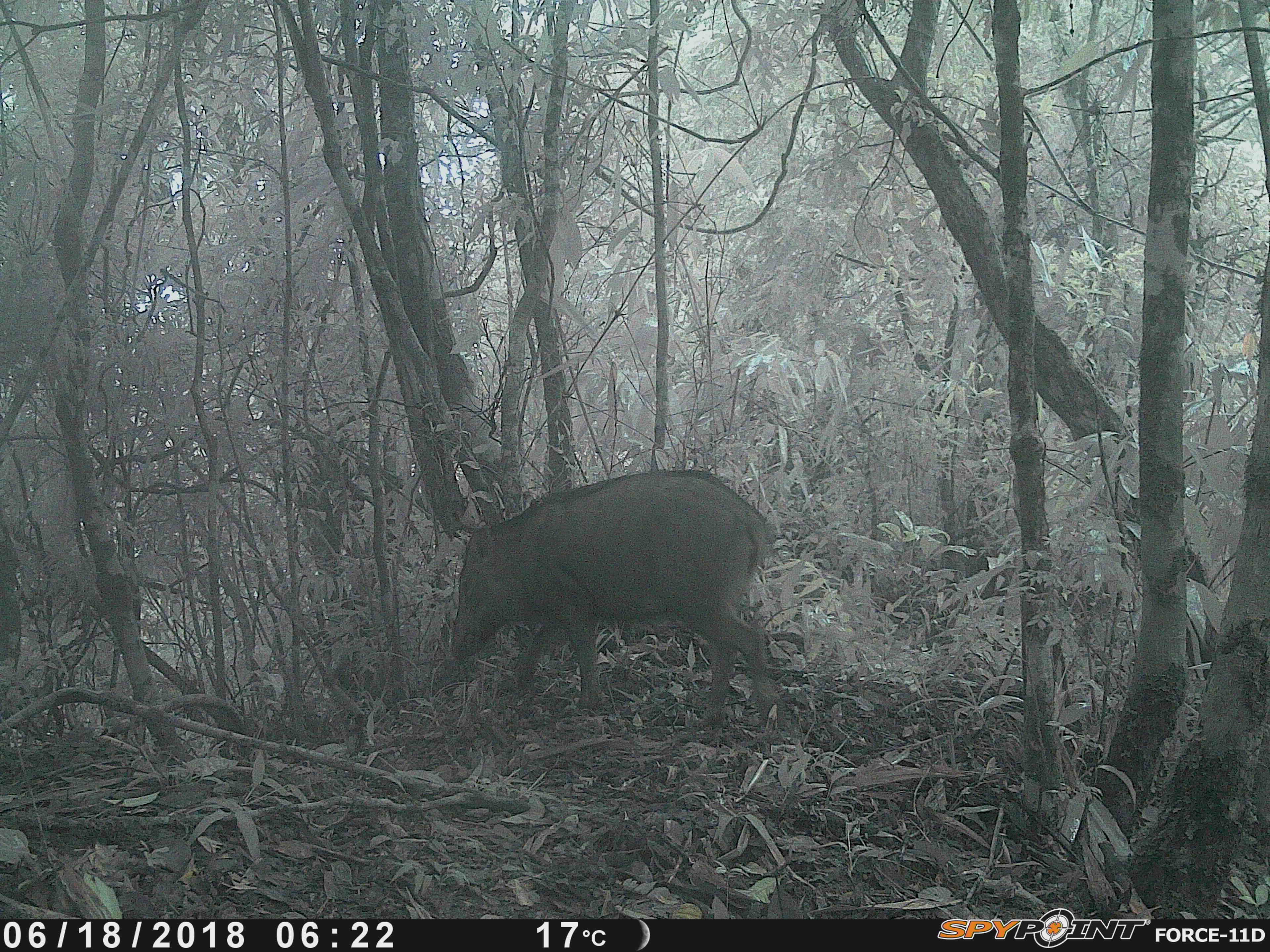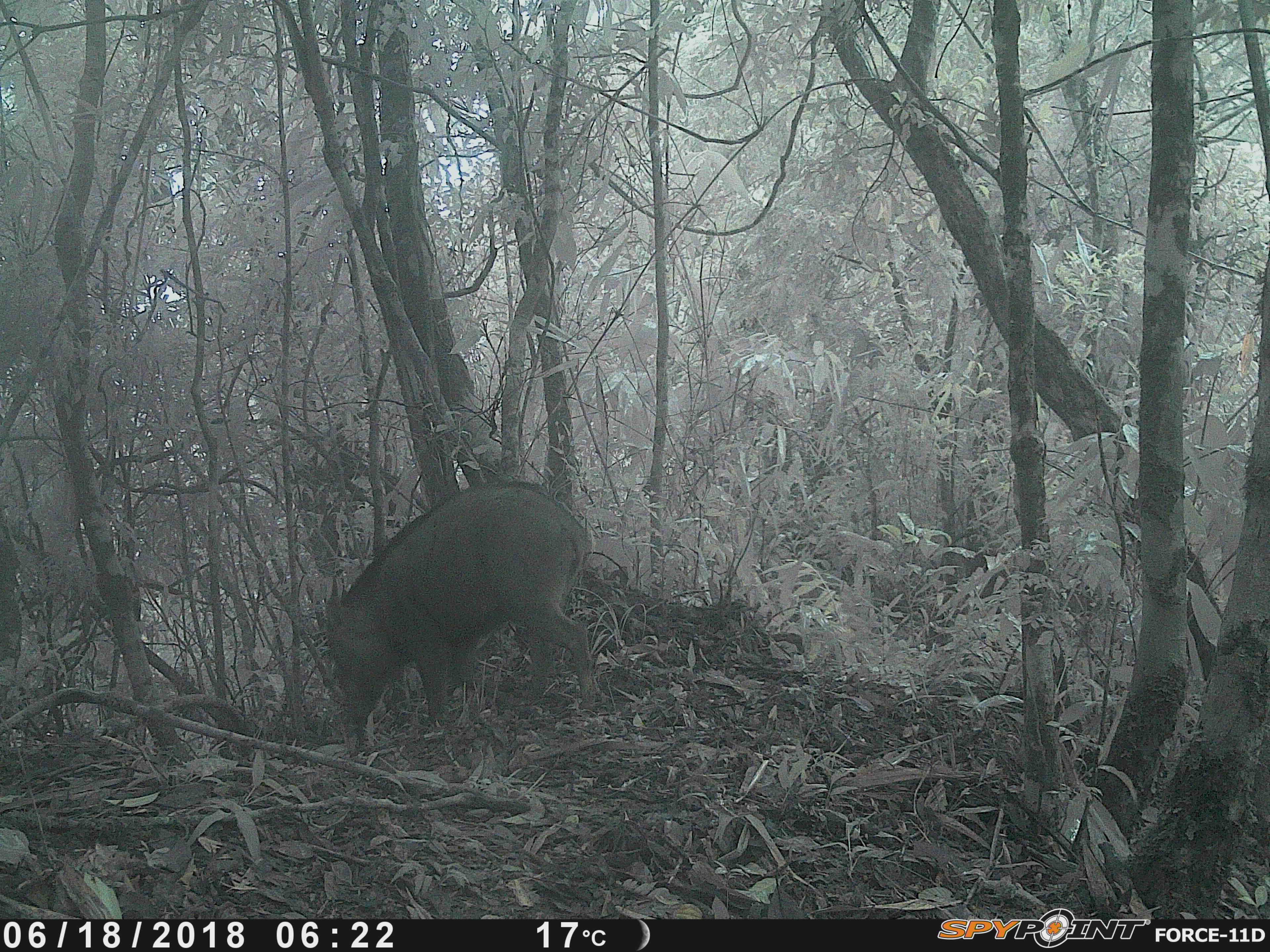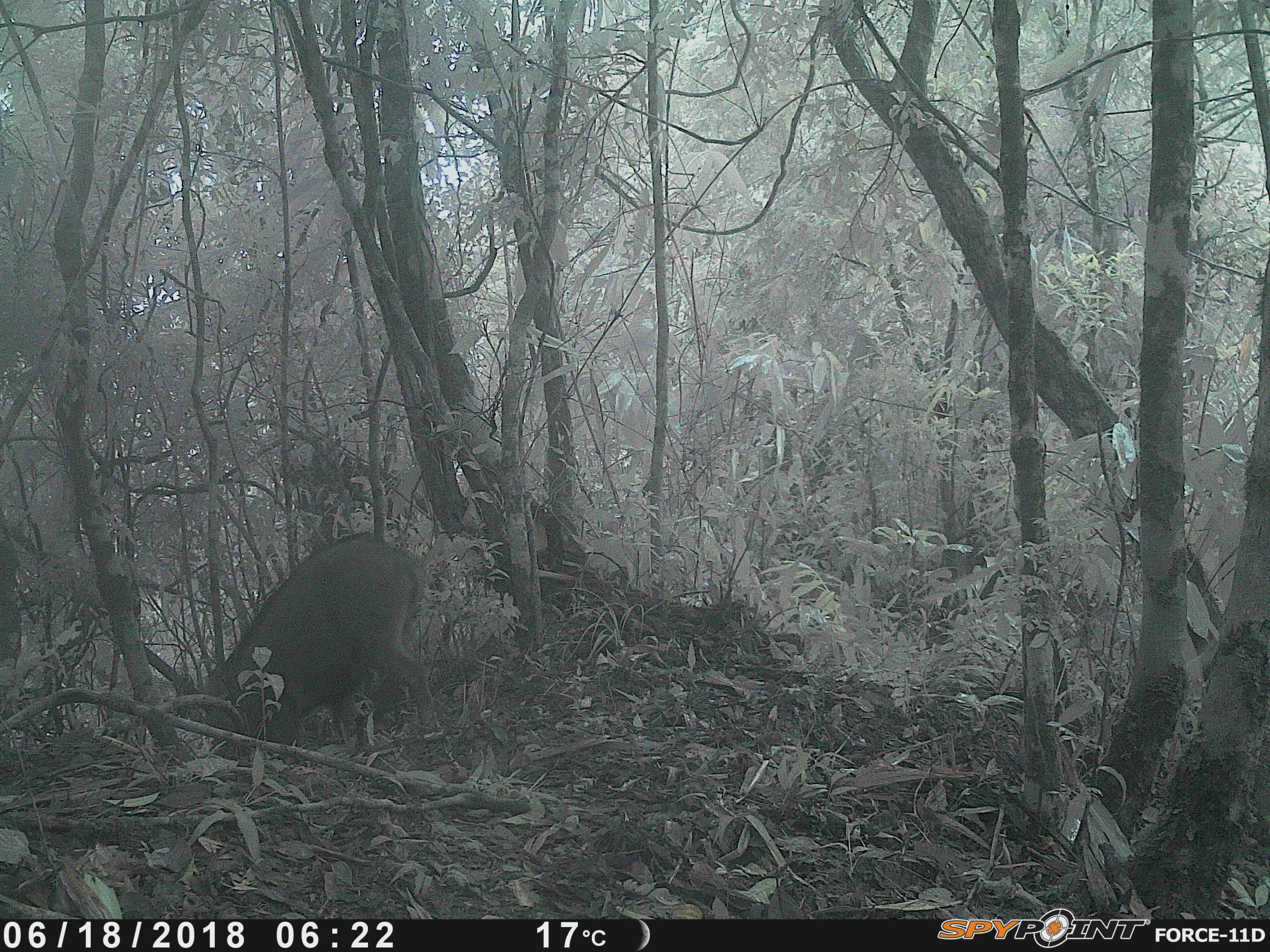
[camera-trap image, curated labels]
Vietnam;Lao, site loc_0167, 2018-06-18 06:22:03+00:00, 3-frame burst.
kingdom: Animalia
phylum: Chordata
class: Mammalia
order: Artiodactyla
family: Suidae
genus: Sus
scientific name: Sus scrofa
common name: eurasian wild pig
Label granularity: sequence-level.